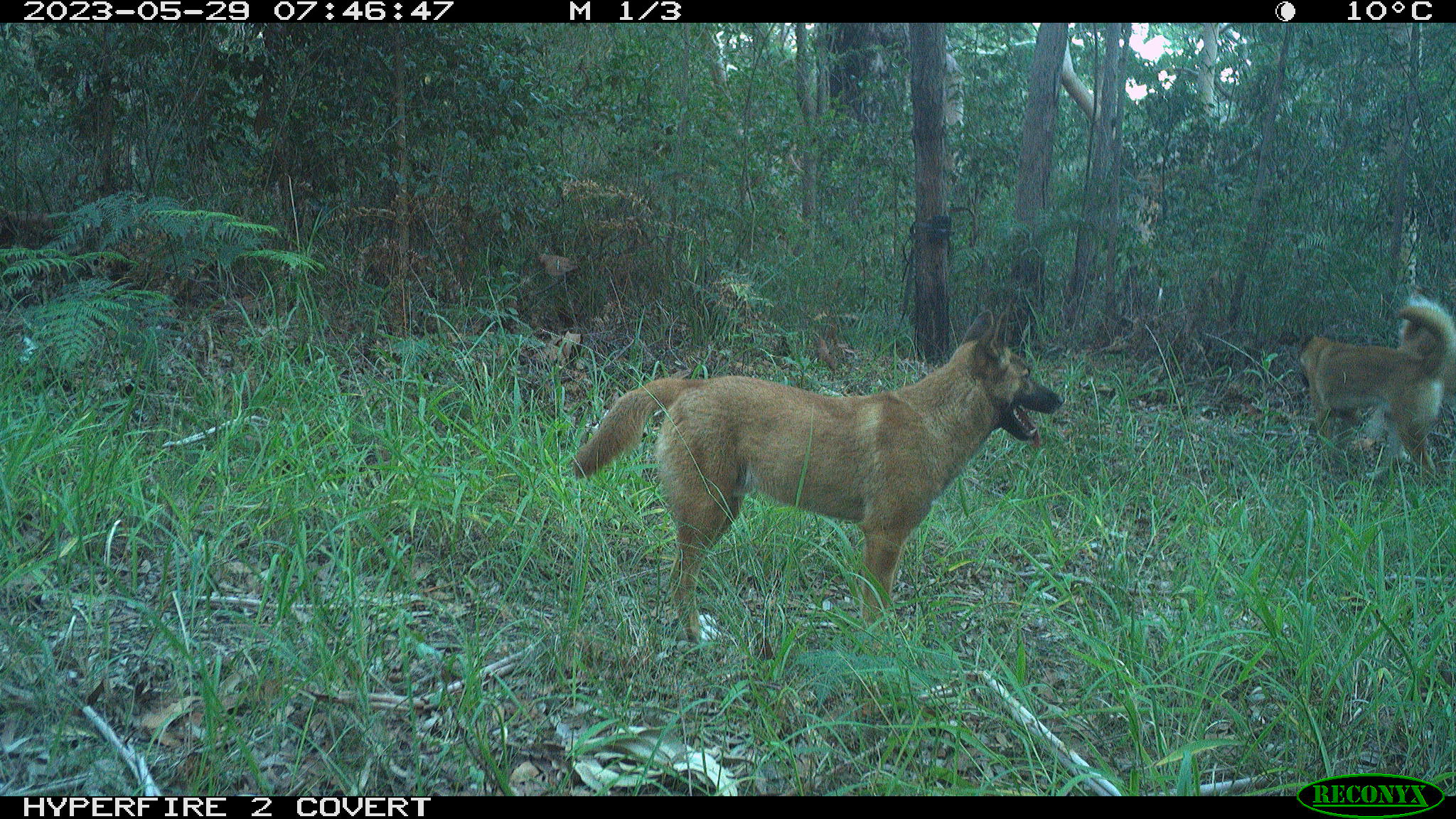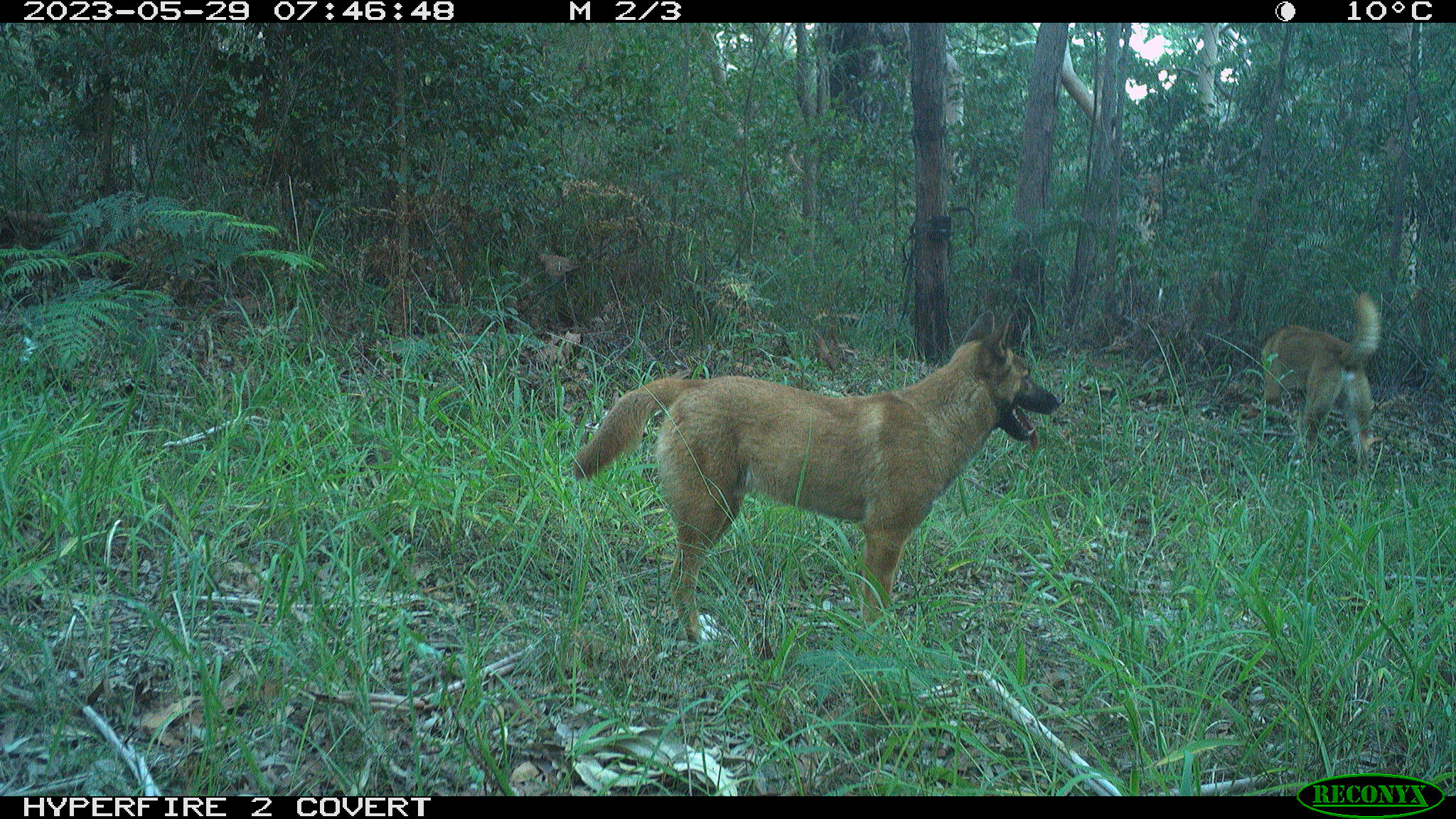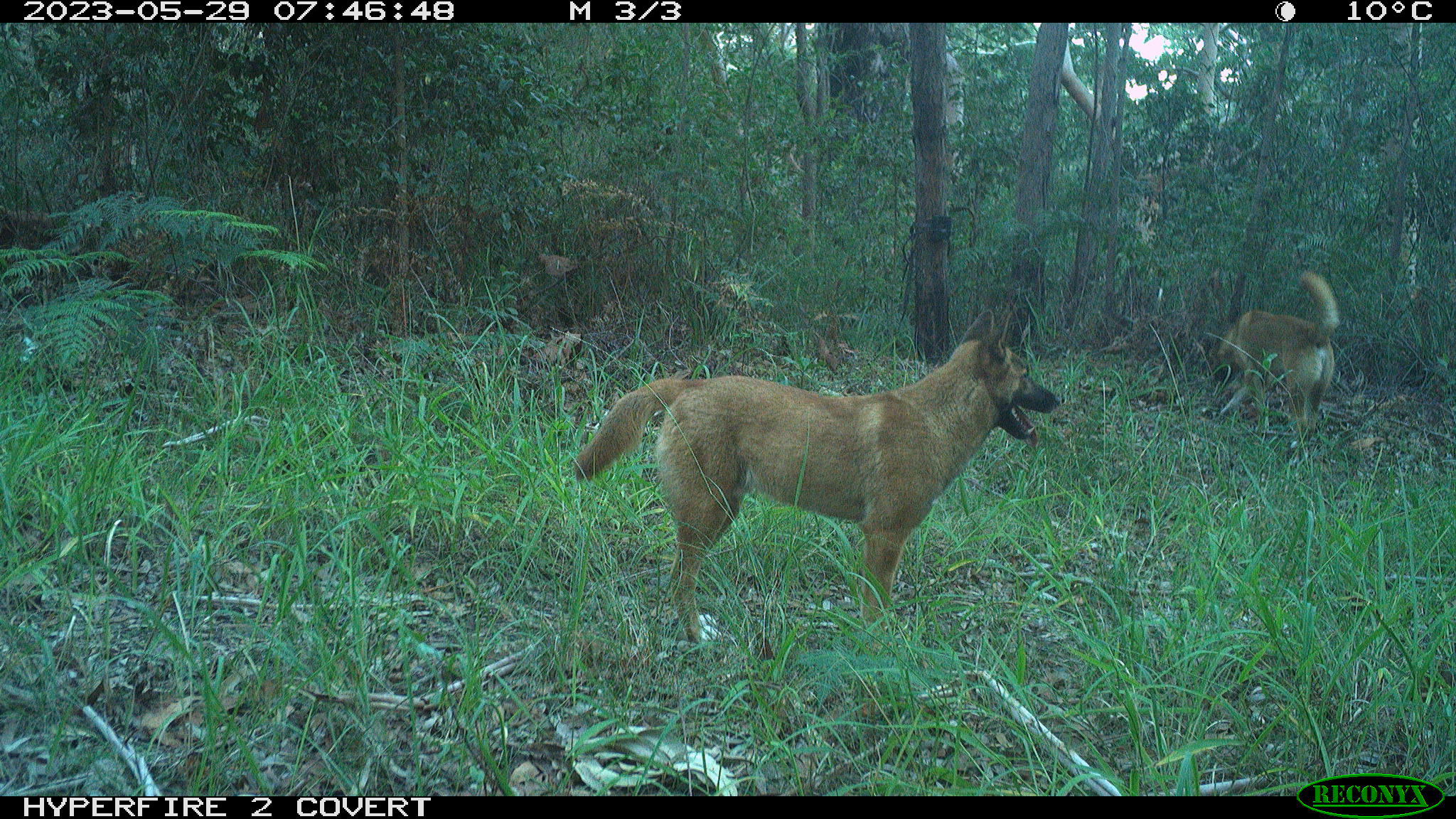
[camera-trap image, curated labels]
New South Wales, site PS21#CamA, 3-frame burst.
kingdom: Animalia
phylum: Chordata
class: Mammalia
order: Carnivora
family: Canidae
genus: Canis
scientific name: Canis familiaris dingo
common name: dingo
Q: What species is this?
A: Dingo (Canis familiaris dingo).